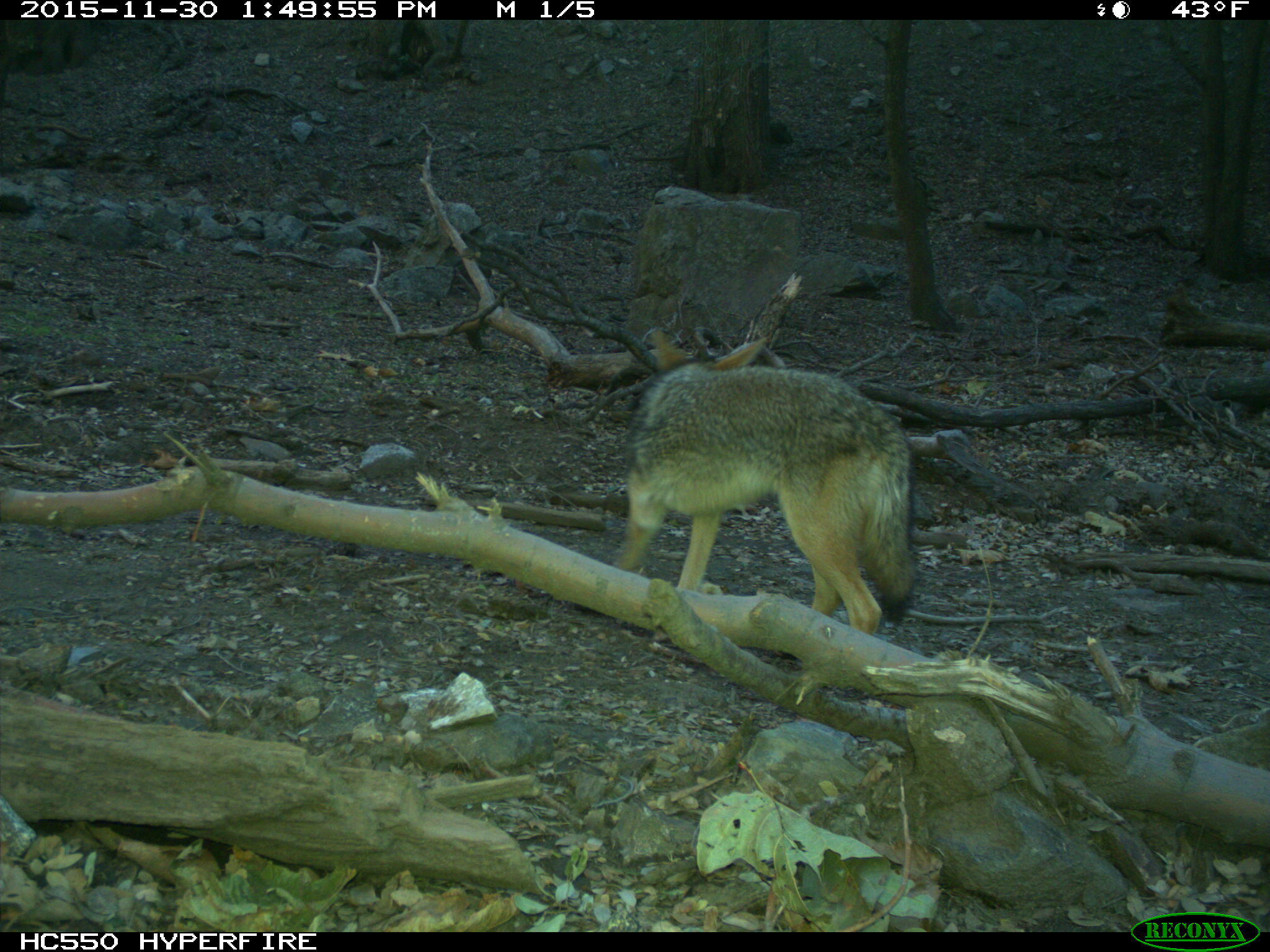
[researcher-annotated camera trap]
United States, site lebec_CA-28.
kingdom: Animalia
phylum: Chordata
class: Mammalia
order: Carnivora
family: Canidae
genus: Canis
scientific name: Canis latrans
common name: coyote